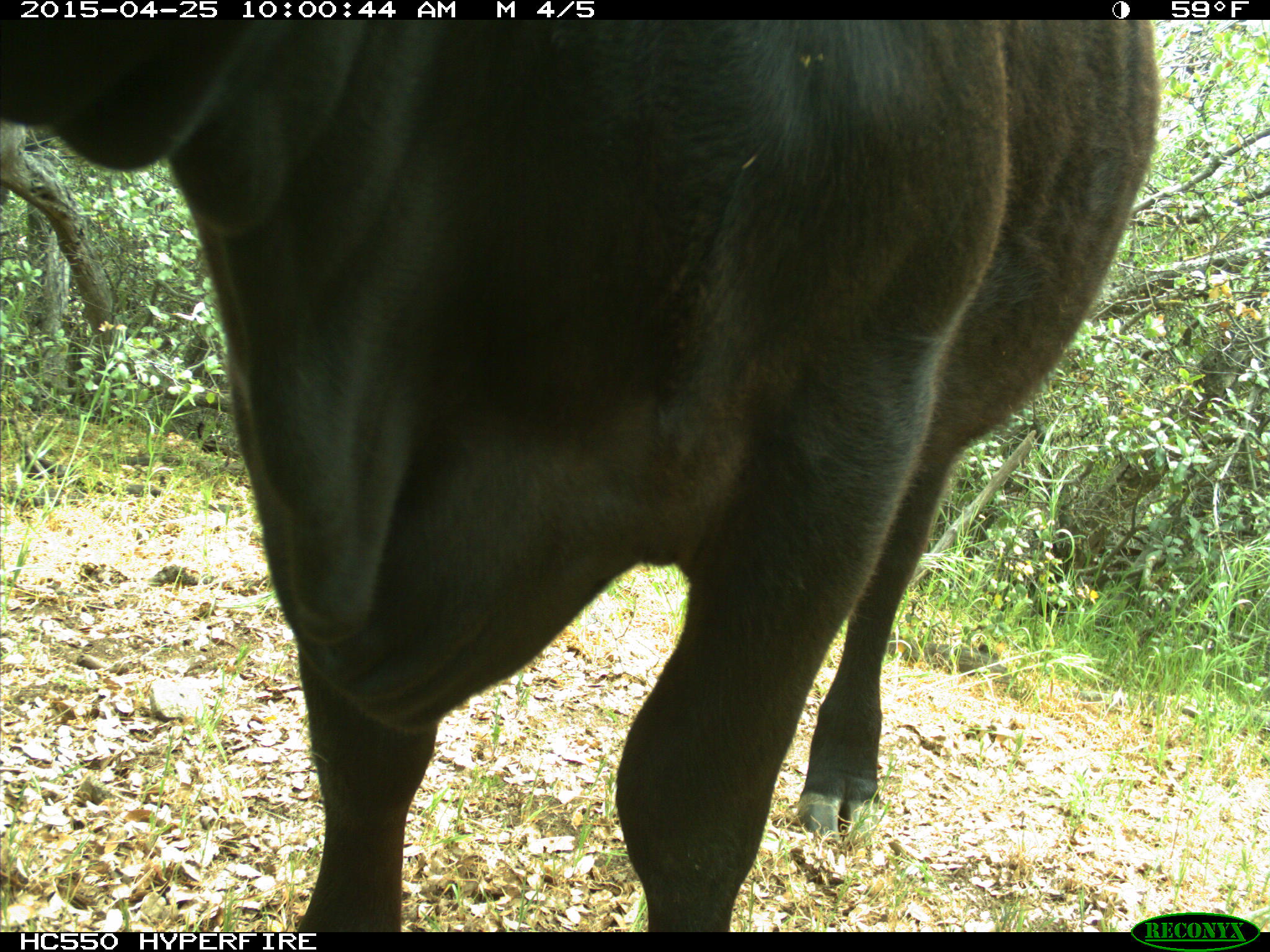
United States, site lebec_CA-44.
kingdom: Animalia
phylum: Chordata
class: Mammalia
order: Artiodactyla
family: Suidae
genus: Sus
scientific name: Sus scrofa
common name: wild boar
Sus scrofa (wild boar).